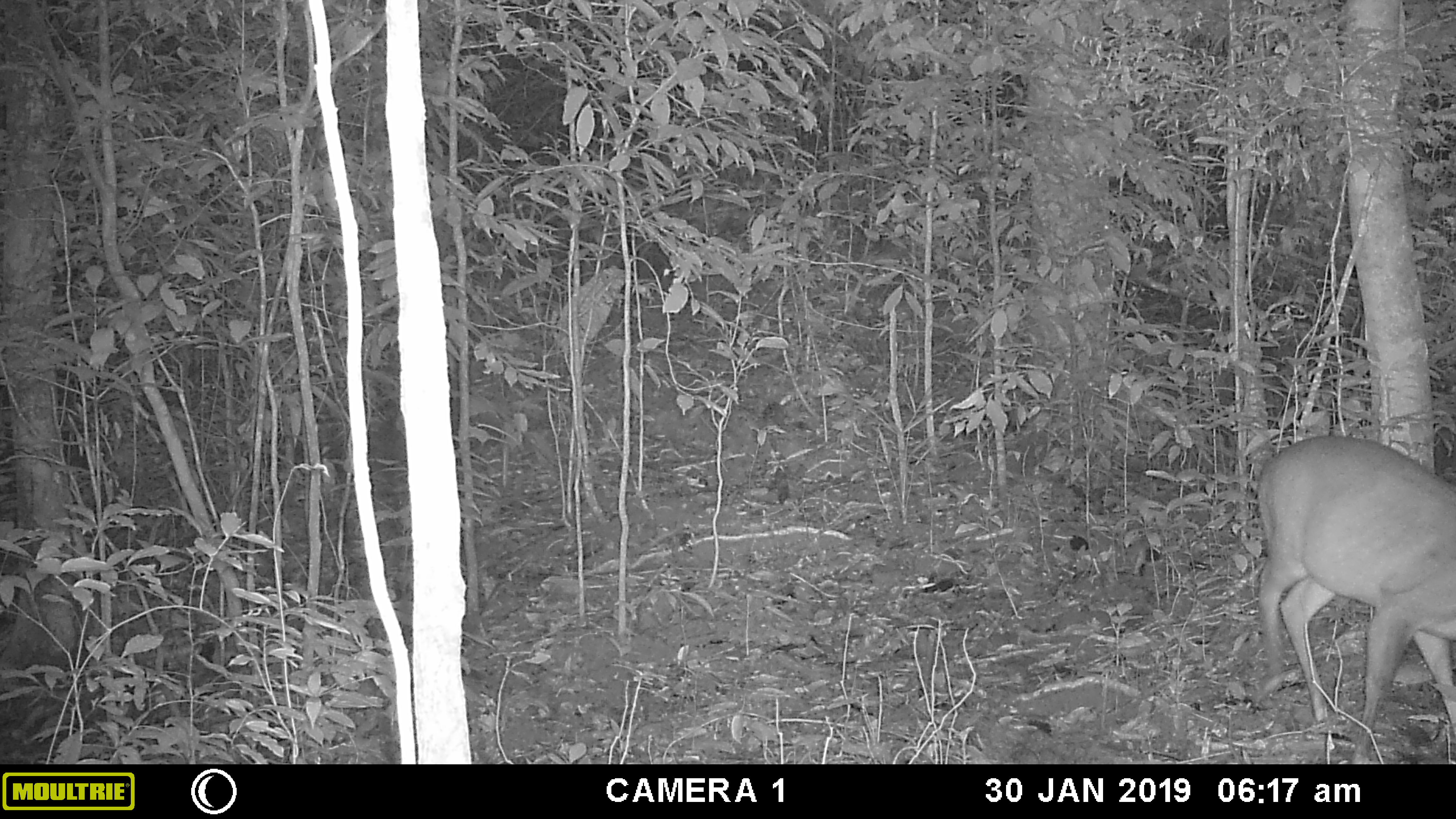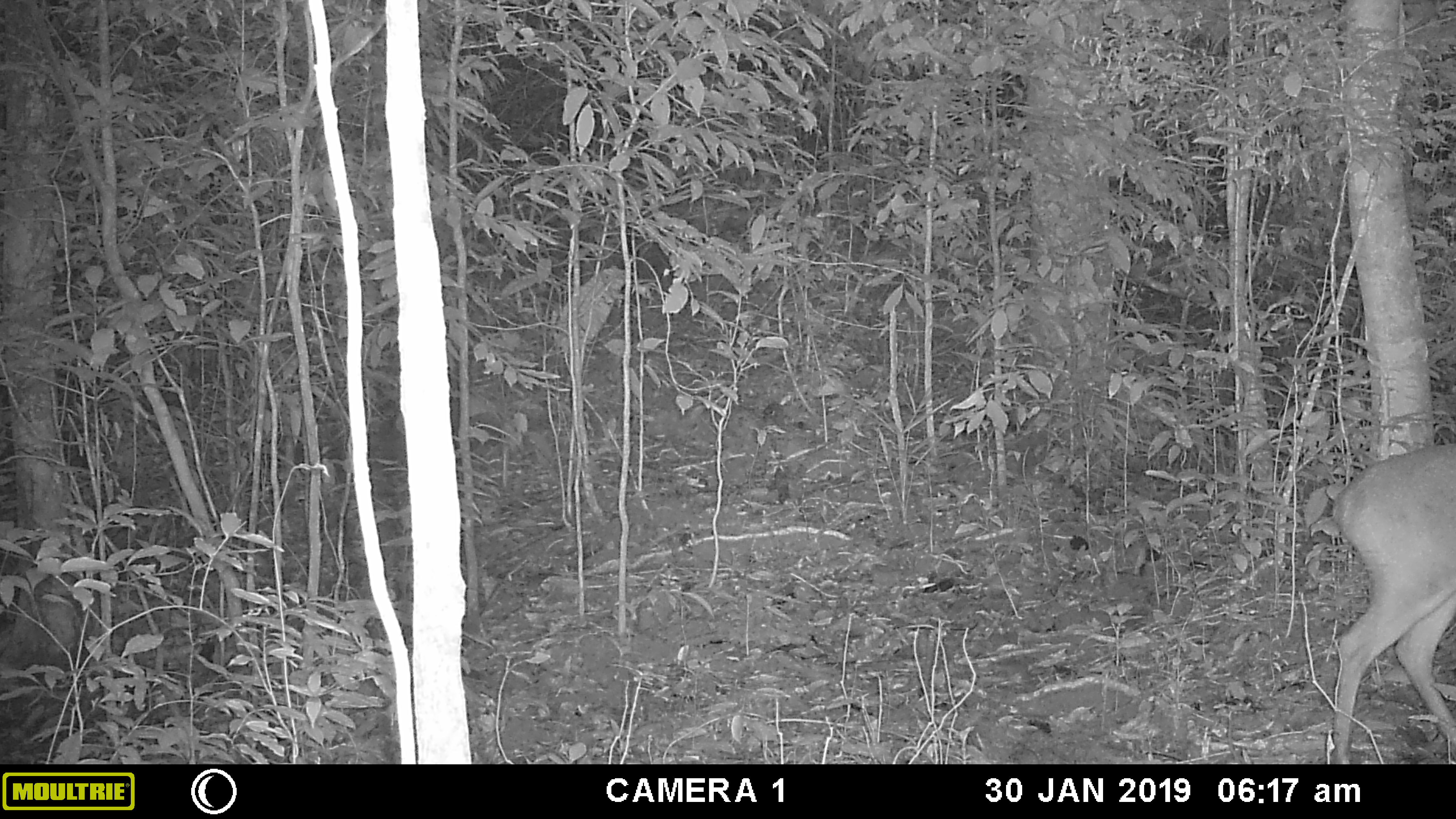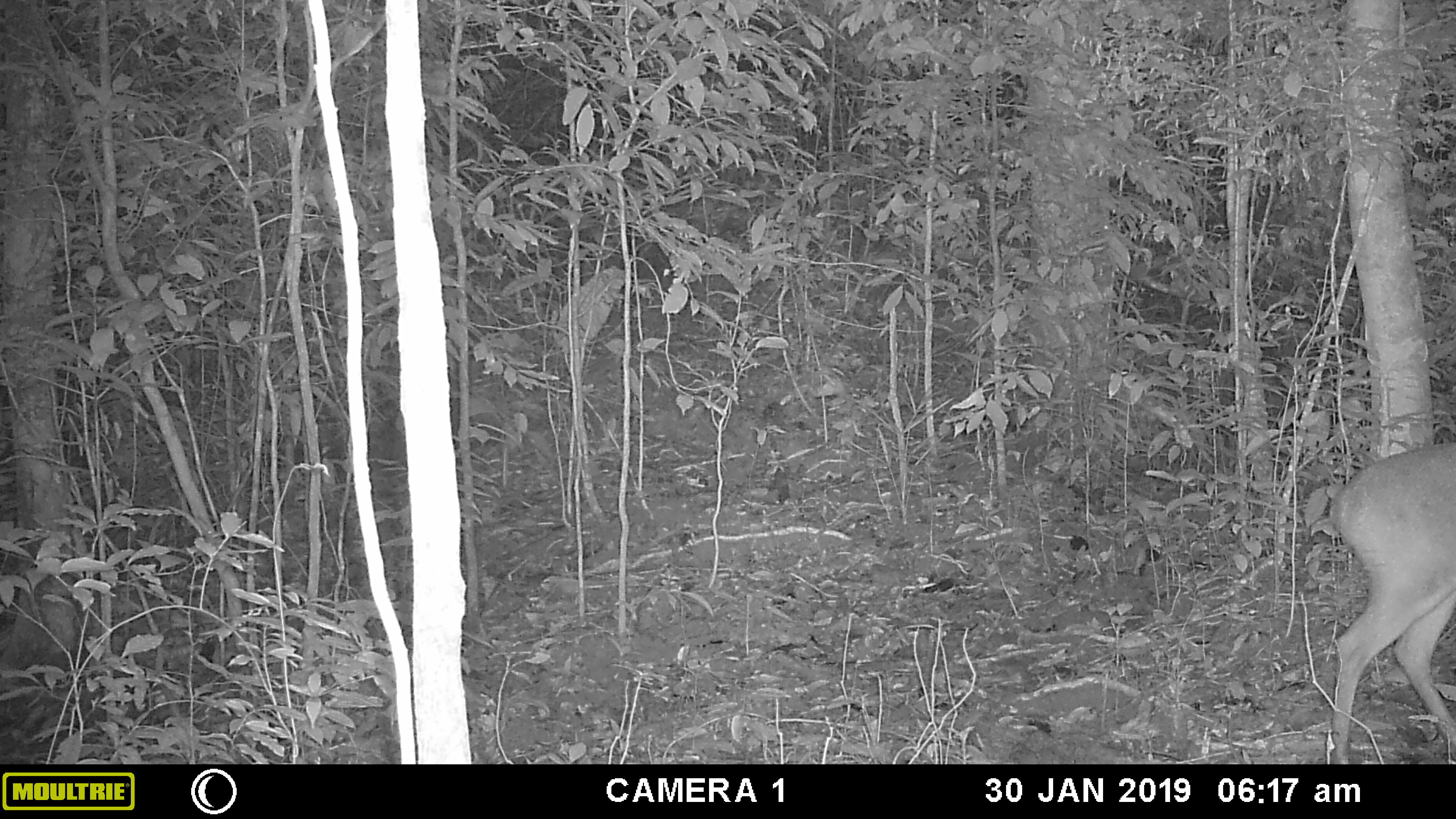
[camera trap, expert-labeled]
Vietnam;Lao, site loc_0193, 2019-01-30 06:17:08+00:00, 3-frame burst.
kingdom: Animalia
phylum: Chordata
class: Mammalia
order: Artiodactyla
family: Cervidae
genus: Muntiacus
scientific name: Muntiacus vuquangensis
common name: large-antlered muntjac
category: large antlered muntjac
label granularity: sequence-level